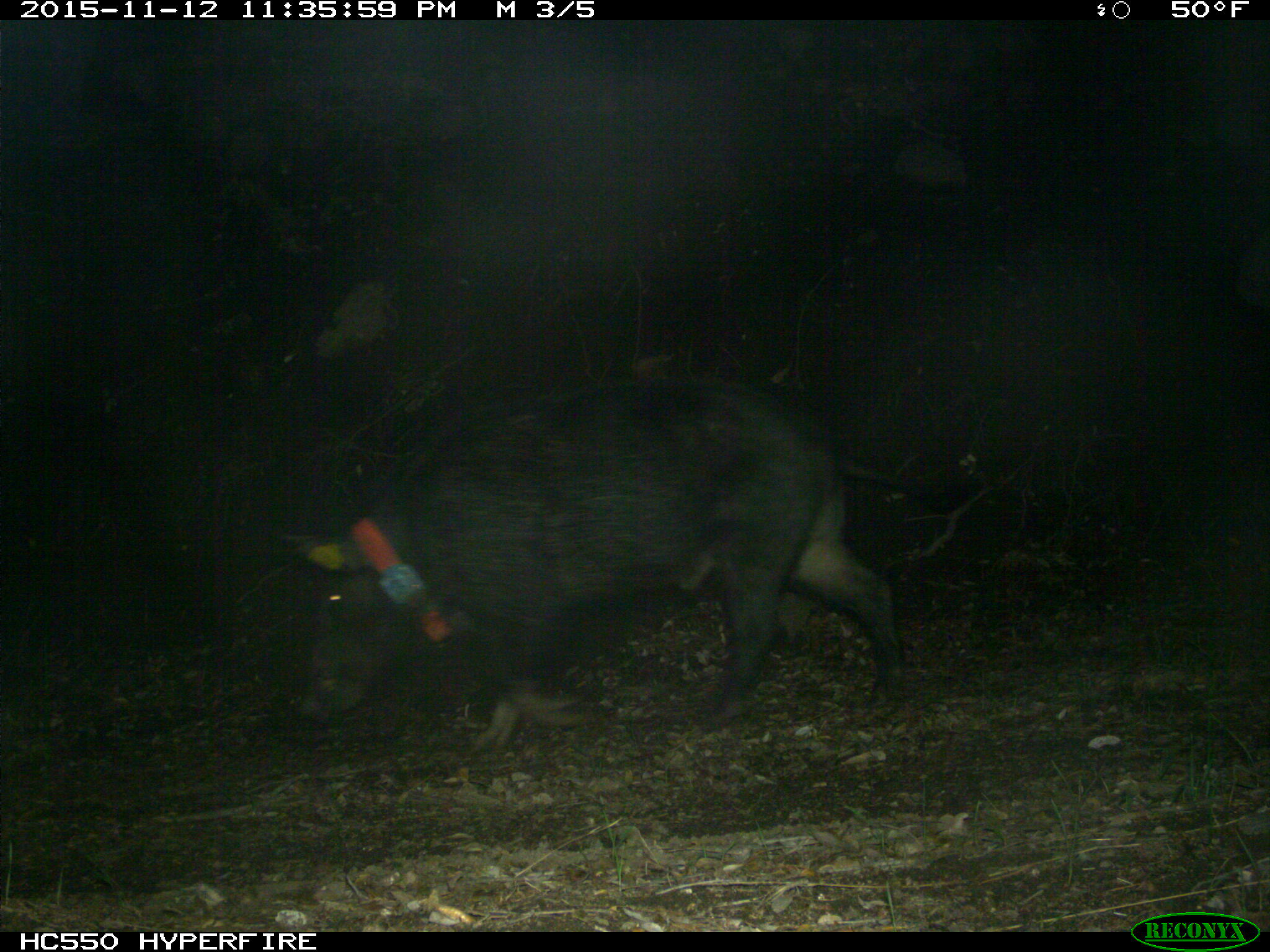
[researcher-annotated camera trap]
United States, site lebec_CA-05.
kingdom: Animalia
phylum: Chordata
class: Mammalia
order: Artiodactyla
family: Suidae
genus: Sus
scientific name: Sus scrofa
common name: wild boar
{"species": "Sus scrofa (wild boar)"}